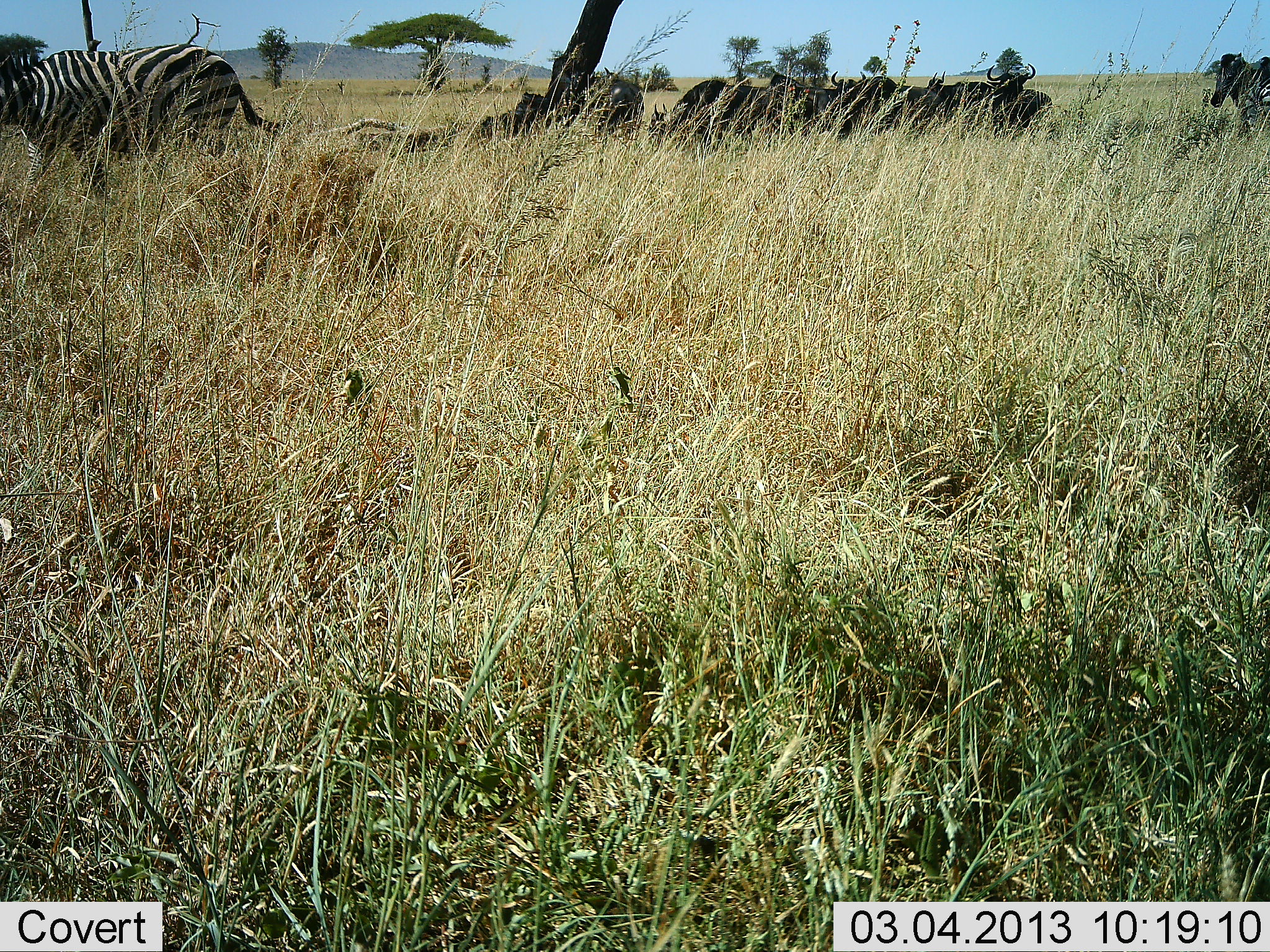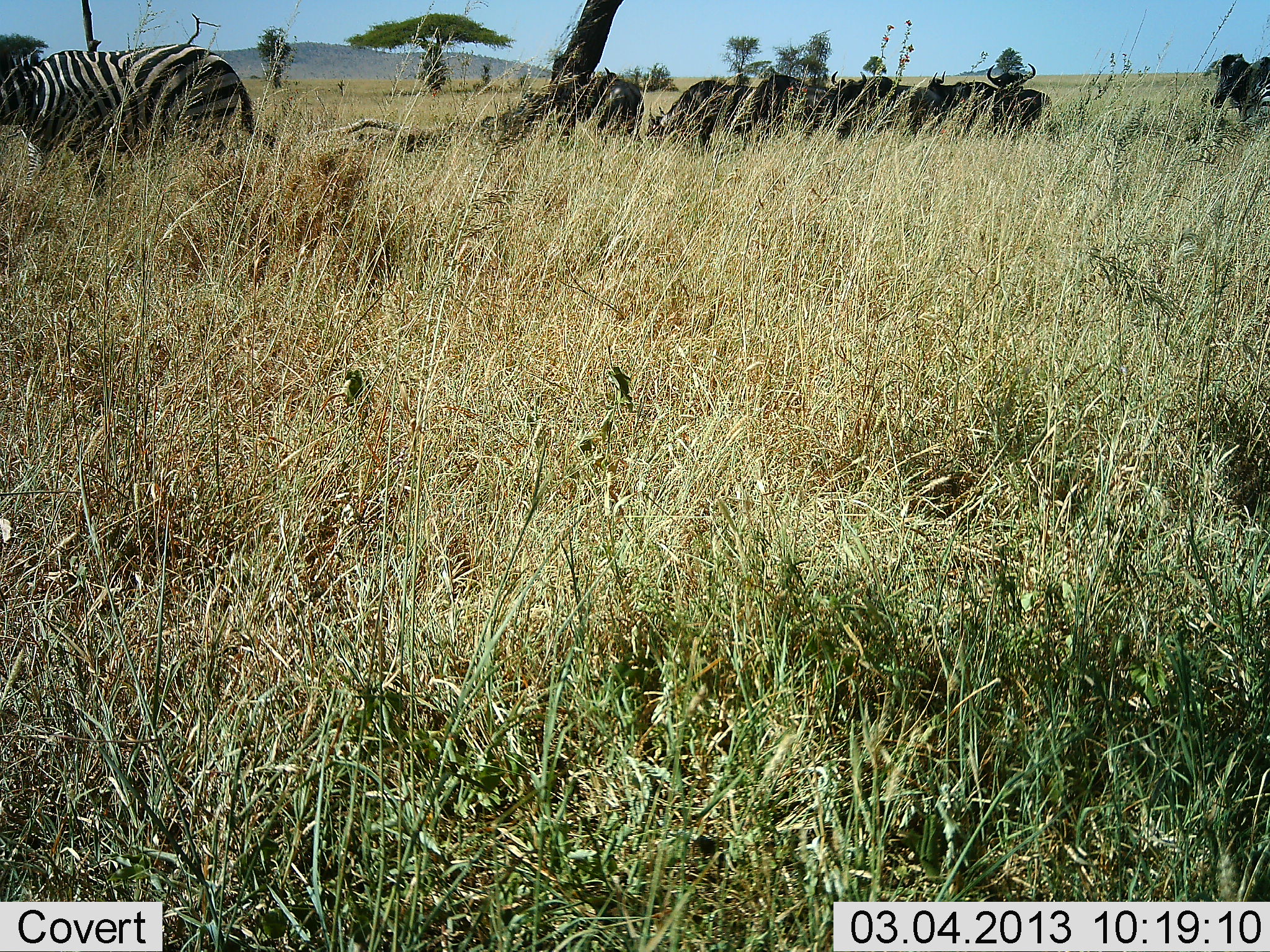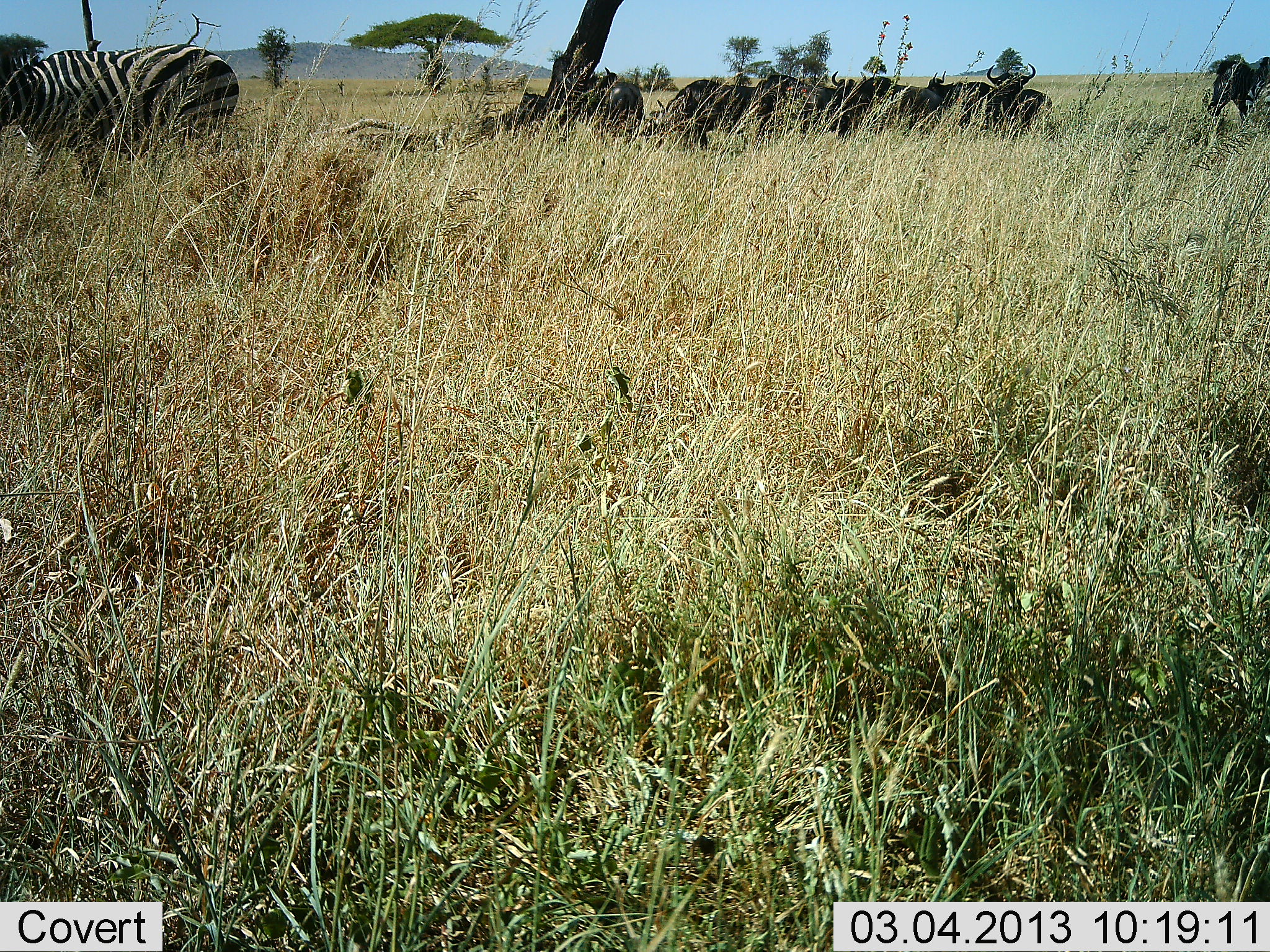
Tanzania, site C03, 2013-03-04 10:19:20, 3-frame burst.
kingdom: Animalia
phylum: Chordata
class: Mammalia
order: Artiodactyla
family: Bovidae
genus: Connochaetes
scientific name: Connochaetes taurinus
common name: blue wildebeest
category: wildebeest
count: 7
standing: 62%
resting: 25%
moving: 19%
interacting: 6%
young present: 0%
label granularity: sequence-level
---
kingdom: Animalia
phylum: Chordata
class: Mammalia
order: Perissodactyla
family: Equidae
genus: Equus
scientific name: Equus quagga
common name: plains zebra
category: zebra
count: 2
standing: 68%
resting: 5%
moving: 16%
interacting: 5%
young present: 5%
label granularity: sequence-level